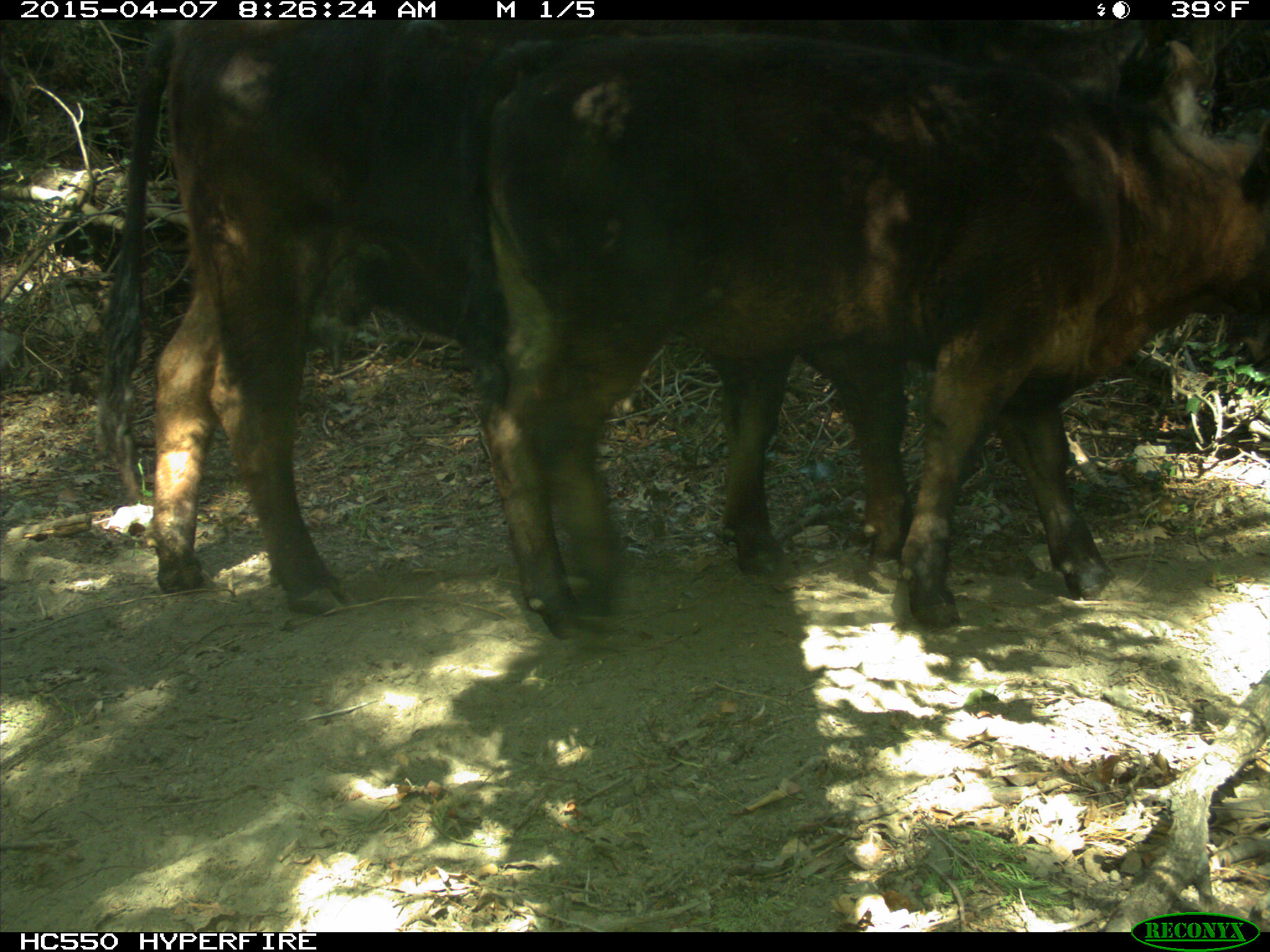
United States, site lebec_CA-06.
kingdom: Animalia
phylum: Chordata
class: Mammalia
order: Artiodactyla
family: Bovidae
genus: Bos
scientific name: Bos taurus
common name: domestic cow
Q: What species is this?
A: Bos taurus (domestic cow).